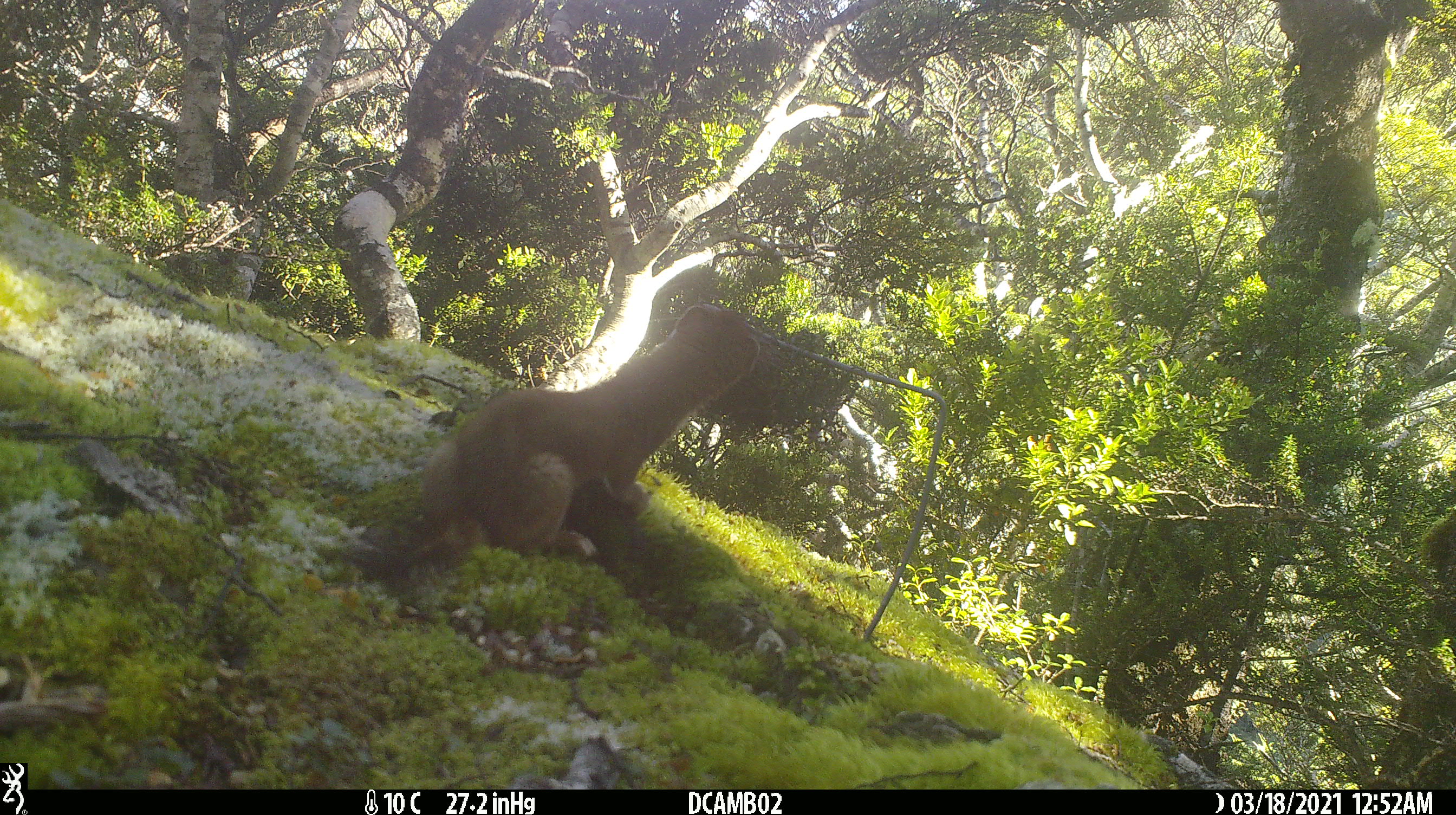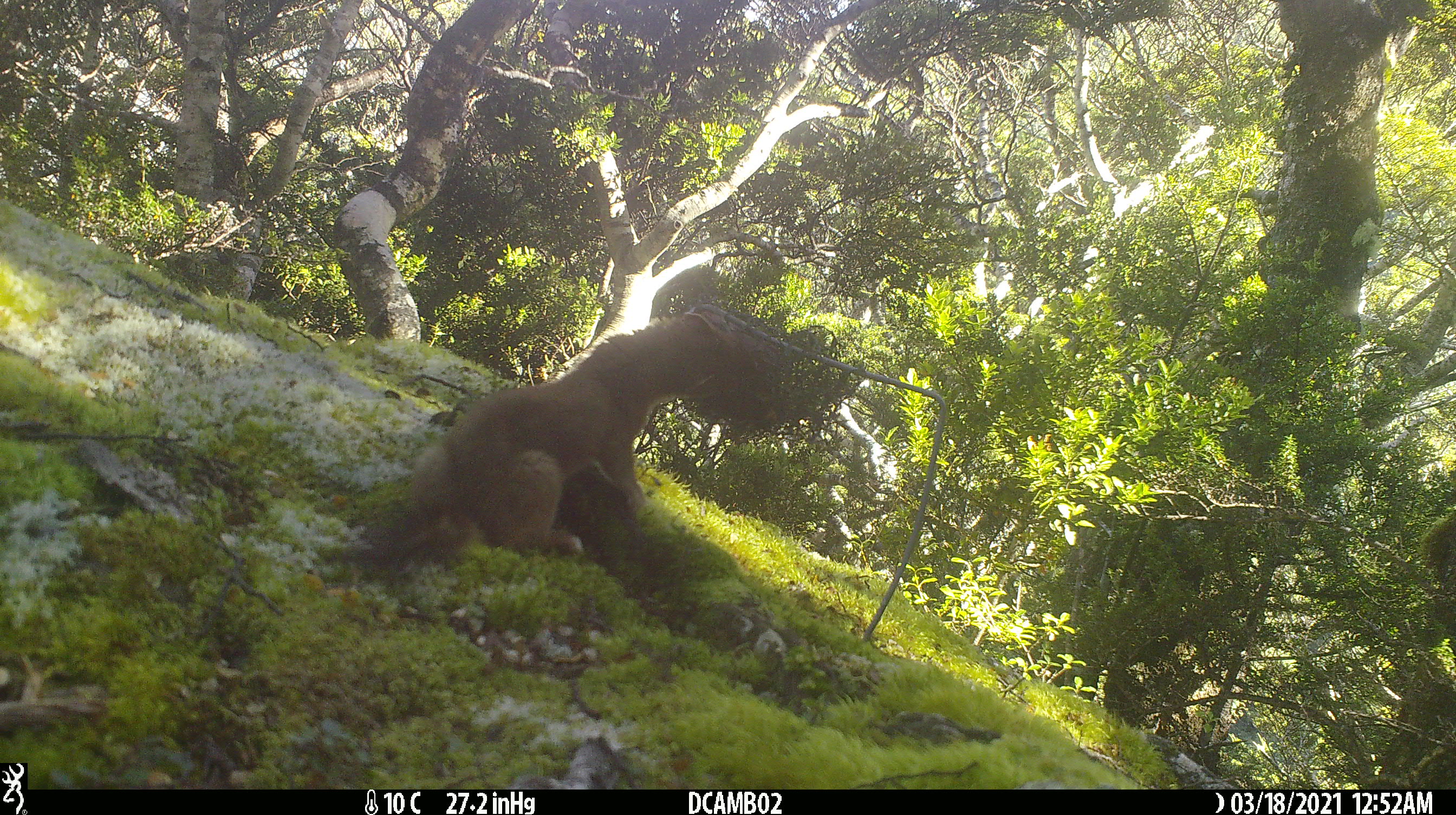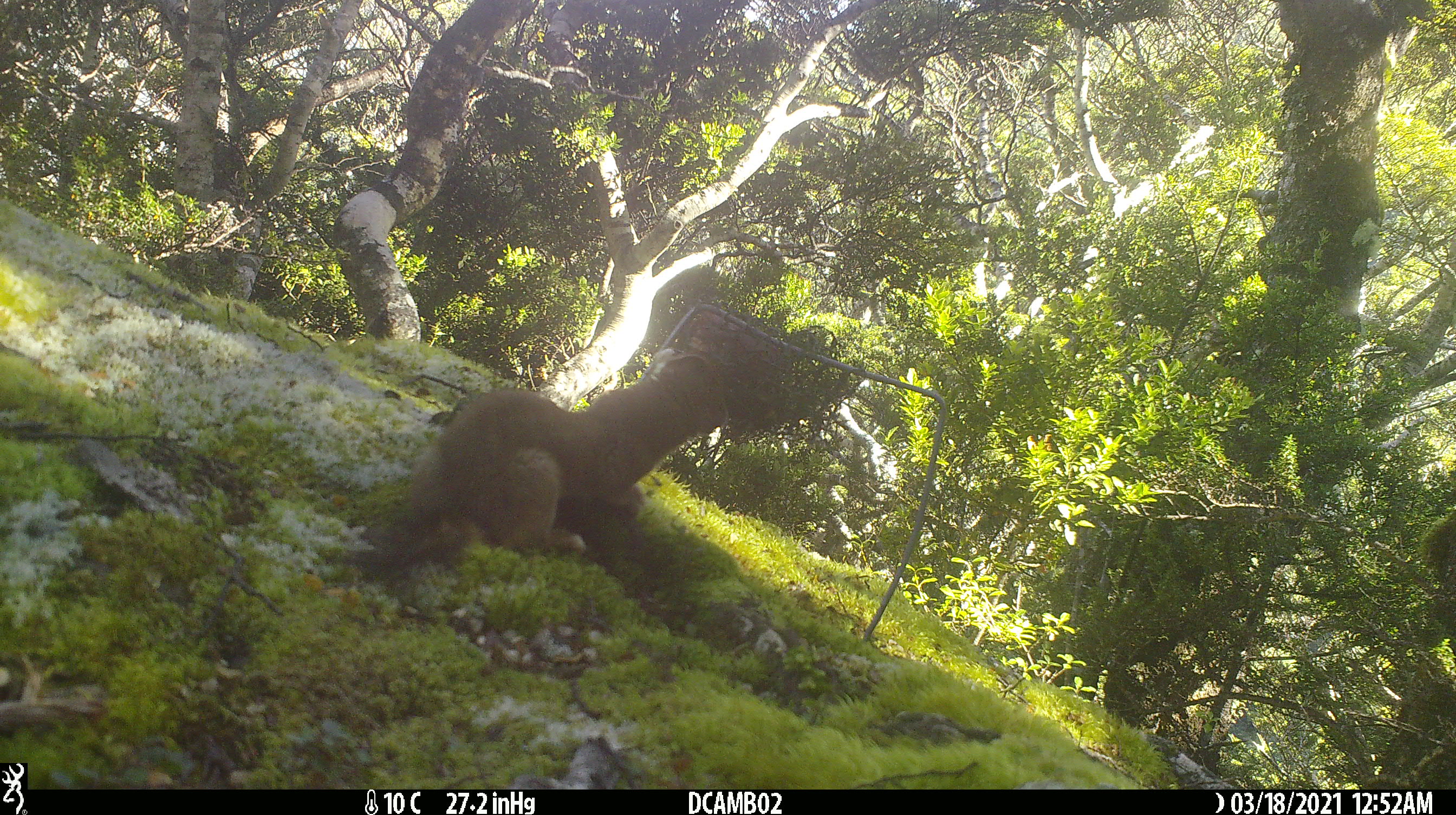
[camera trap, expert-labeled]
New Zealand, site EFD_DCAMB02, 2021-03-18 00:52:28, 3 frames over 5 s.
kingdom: Animalia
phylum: Chordata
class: Mammalia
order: Carnivora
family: Mustelidae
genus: Mustela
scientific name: Mustela erminea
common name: stoat